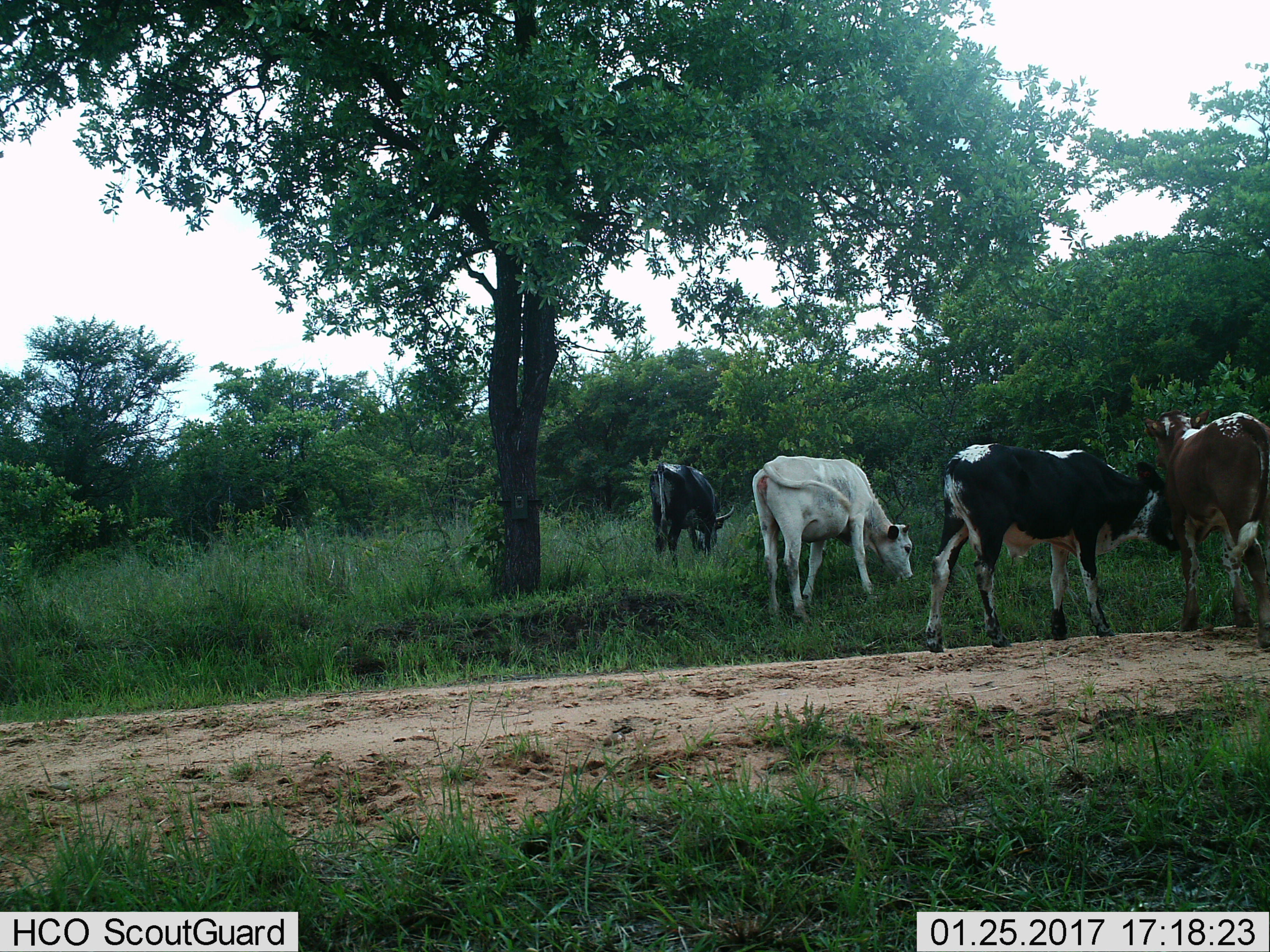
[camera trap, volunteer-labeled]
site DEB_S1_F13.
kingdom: Animalia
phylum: Chordata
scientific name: Vertebrata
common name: domestic animal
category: domesticanimal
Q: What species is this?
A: Domesticanimal (domestic animal) (Vertebrata).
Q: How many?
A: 4.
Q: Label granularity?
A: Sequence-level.